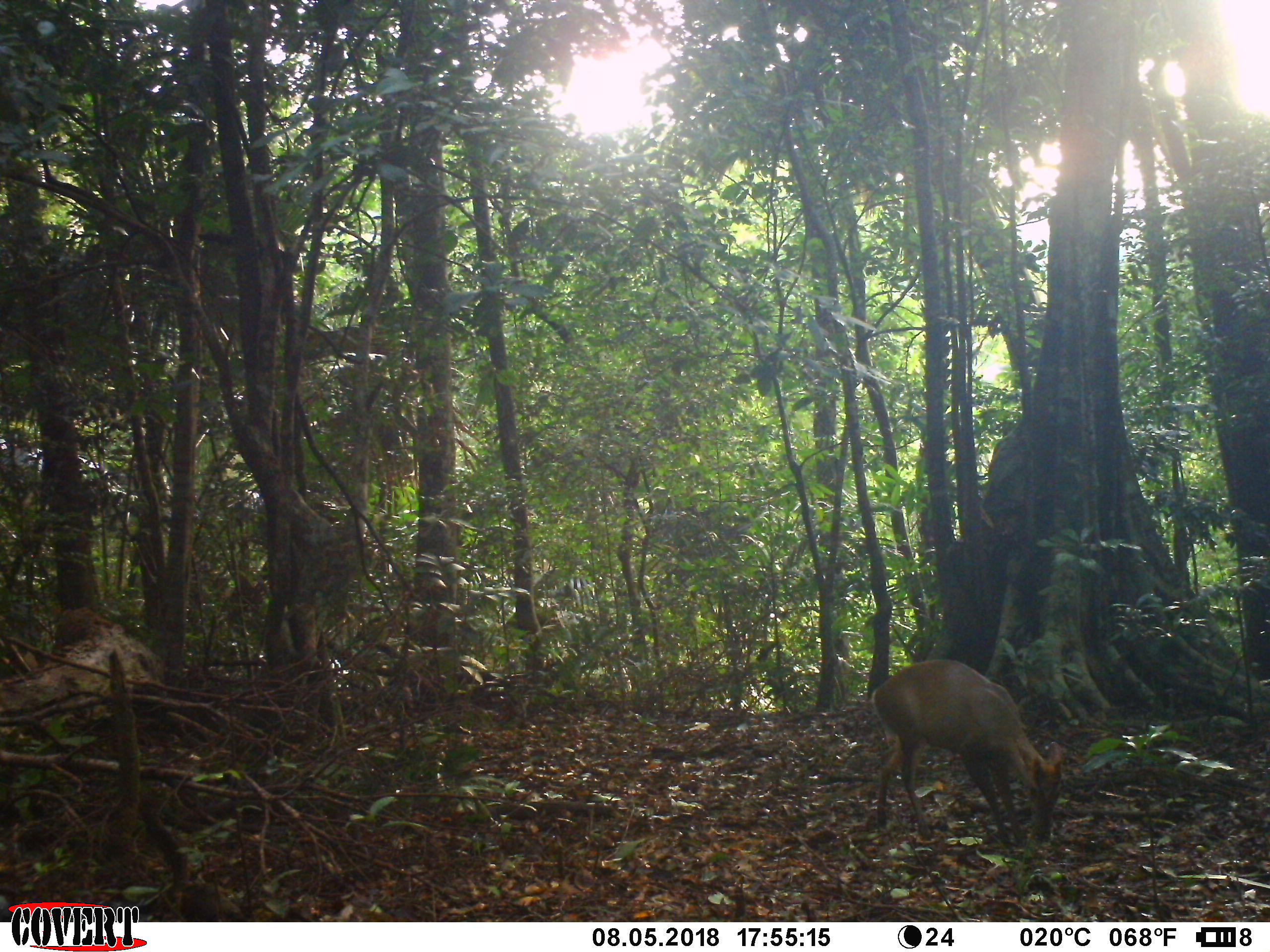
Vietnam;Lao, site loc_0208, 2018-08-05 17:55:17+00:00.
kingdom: Animalia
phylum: Chordata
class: Mammalia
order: Artiodactyla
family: Cervidae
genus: Muntiacus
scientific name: Muntiacus rooseveltorum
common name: roosevelt's muntjac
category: roosevelts muntjac group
Roosevelts muntjac group (roosevelt's muntjac) (Muntiacus rooseveltorum). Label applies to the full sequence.